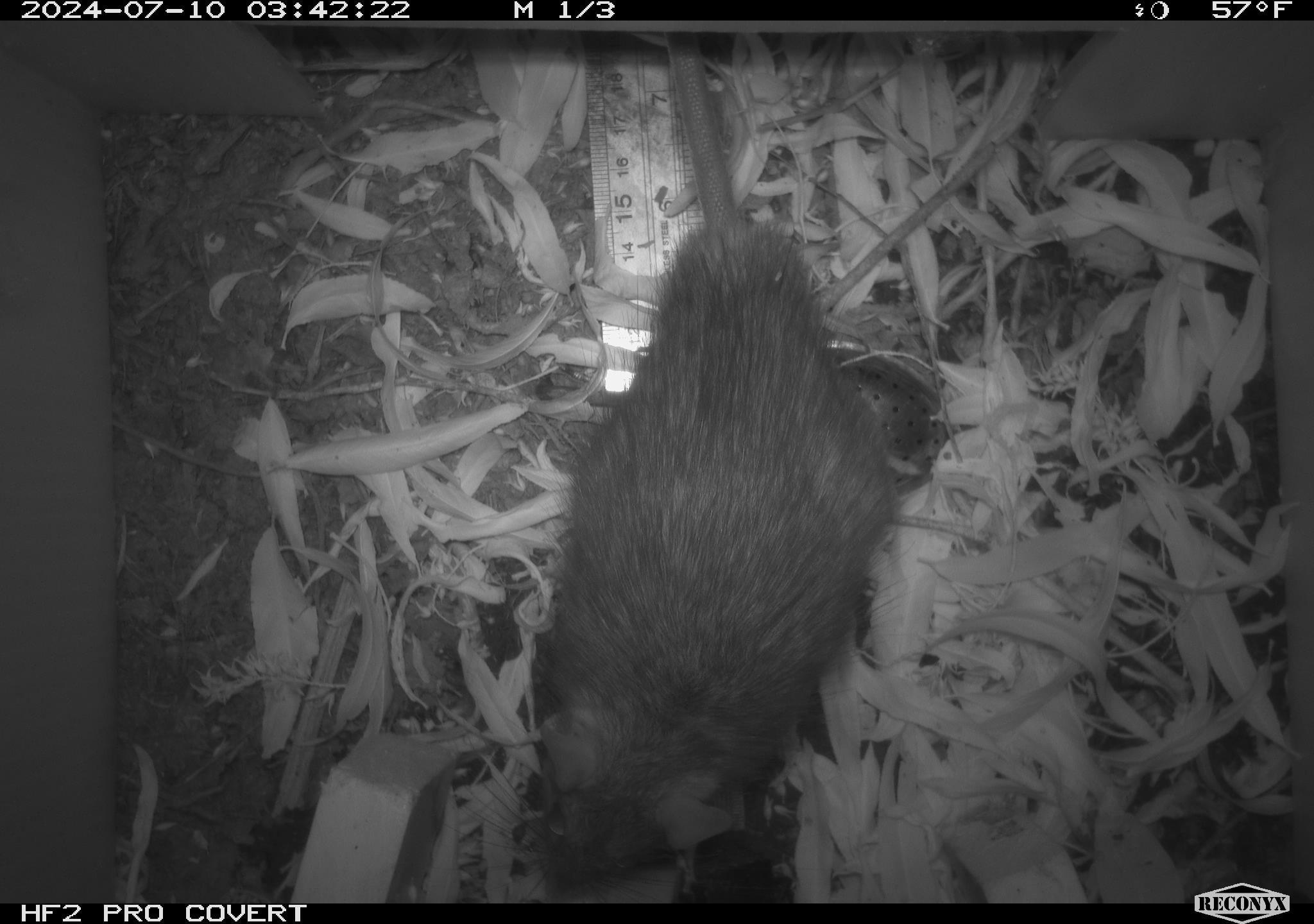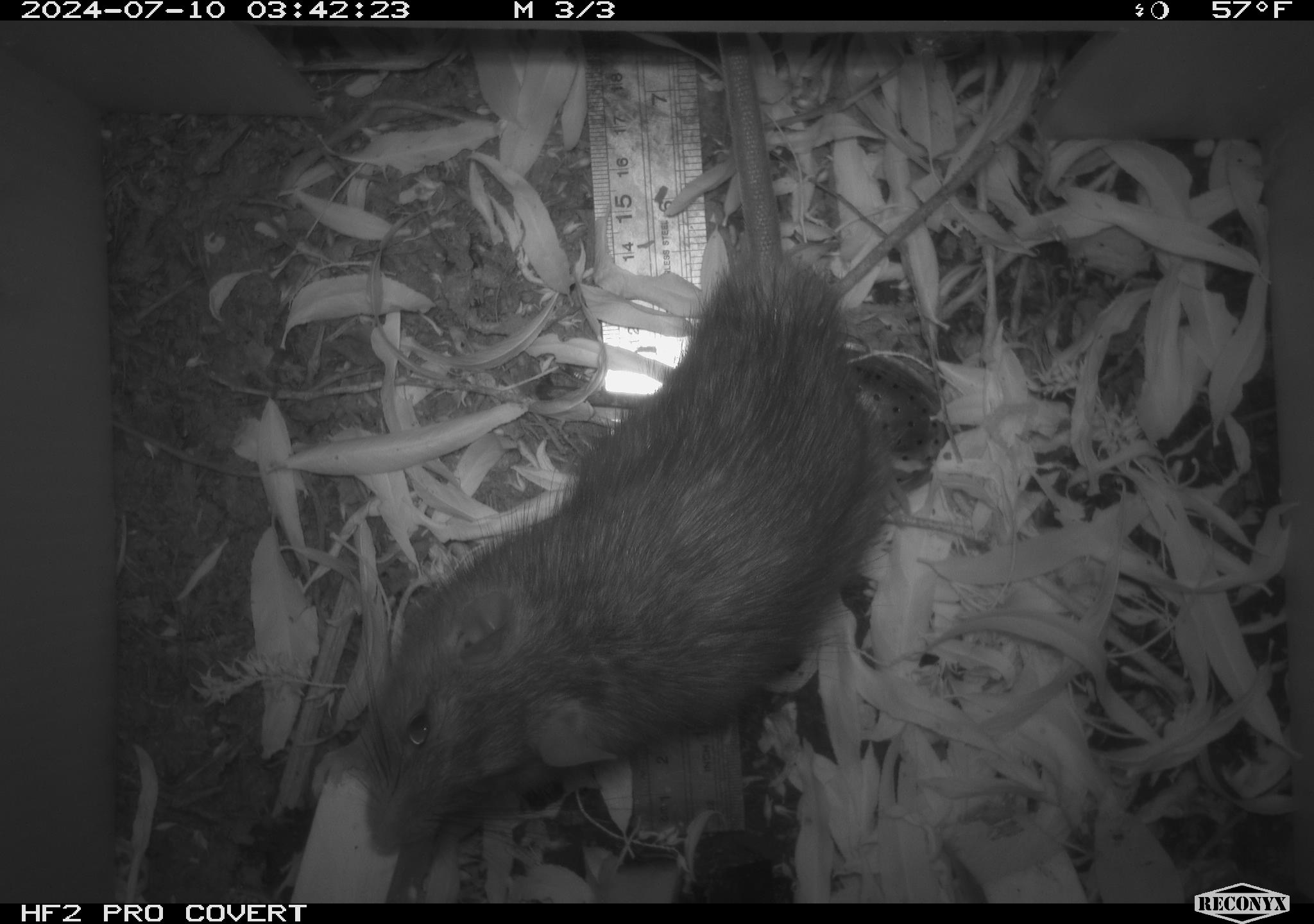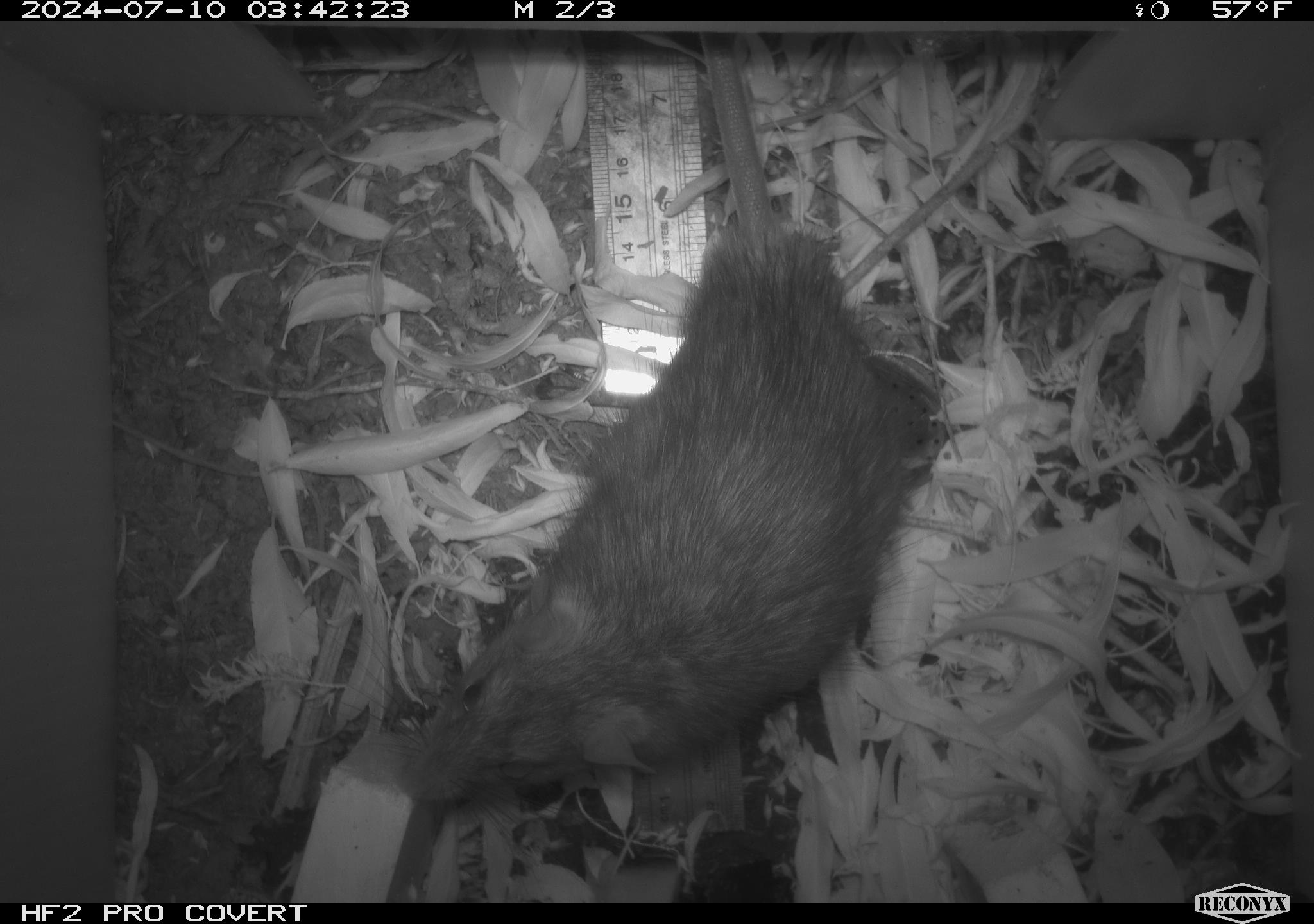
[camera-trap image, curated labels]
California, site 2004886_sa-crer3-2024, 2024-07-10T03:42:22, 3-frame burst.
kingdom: Animalia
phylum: Chordata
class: Mammalia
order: Rodentia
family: Muridae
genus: Rattus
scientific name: Rattus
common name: rat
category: rattus species